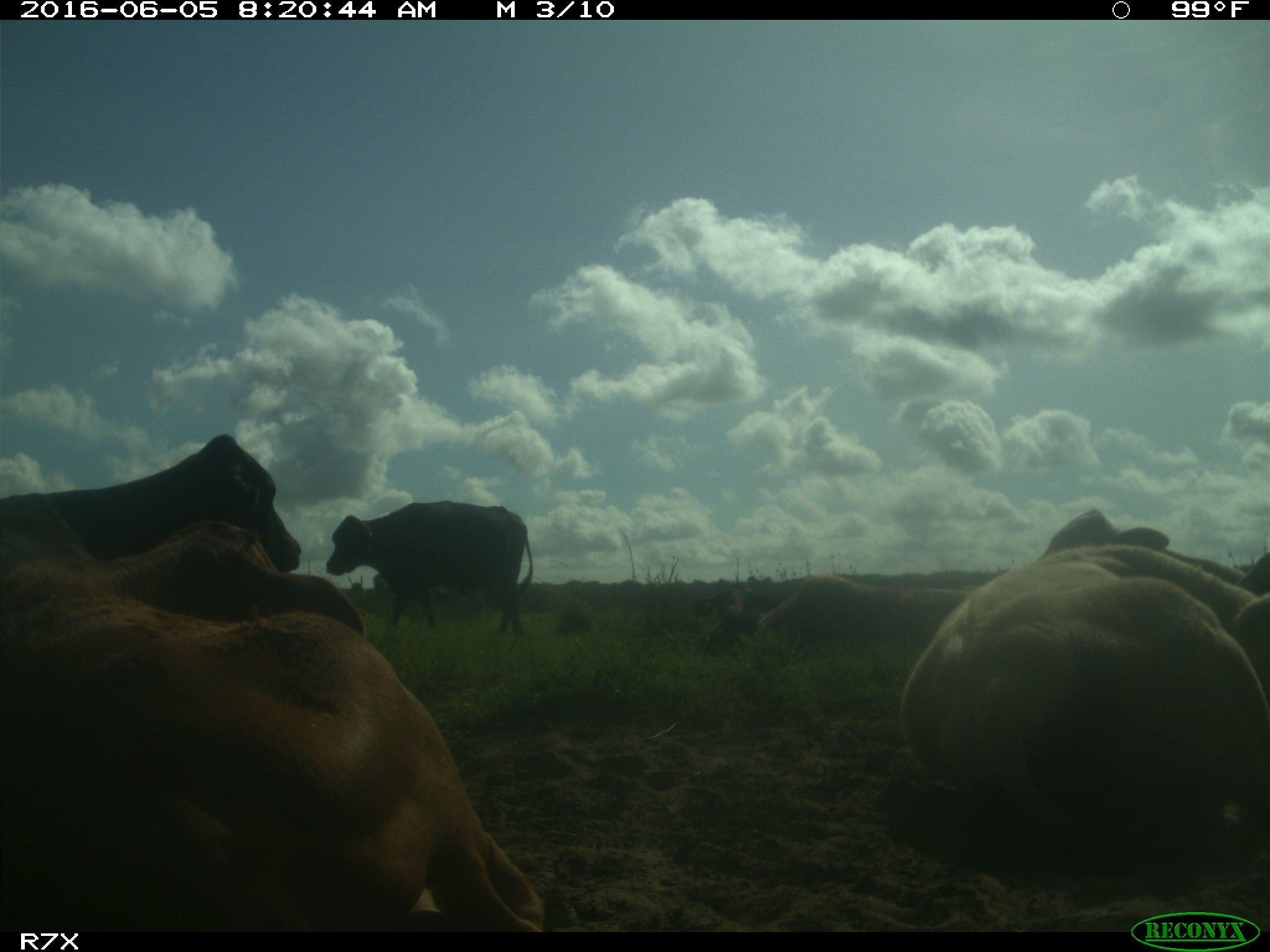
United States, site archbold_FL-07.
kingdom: Animalia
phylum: Chordata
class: Mammalia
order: Artiodactyla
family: Bovidae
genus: Bos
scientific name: Bos taurus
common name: domestic cow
Bos taurus (domestic cow).